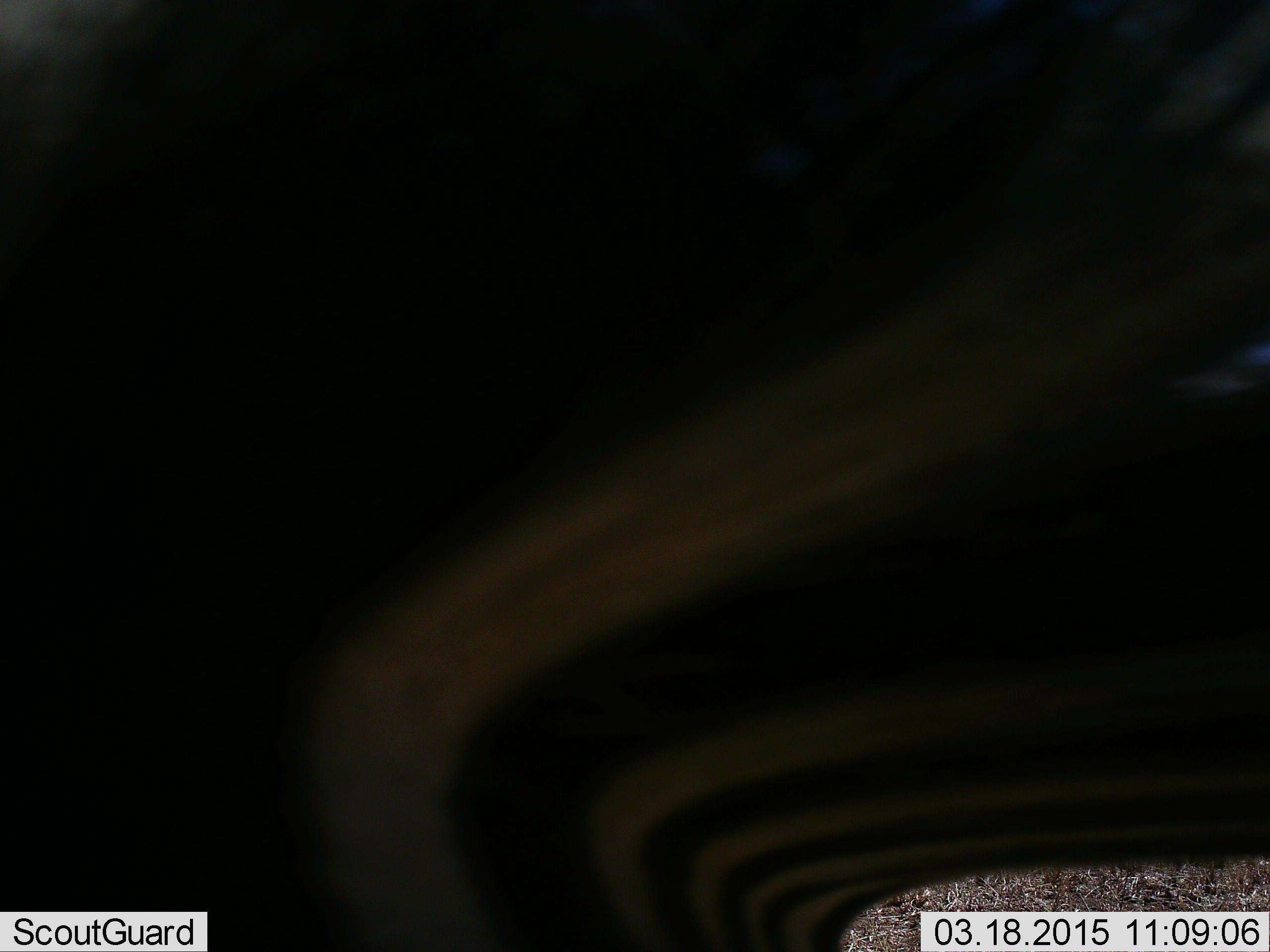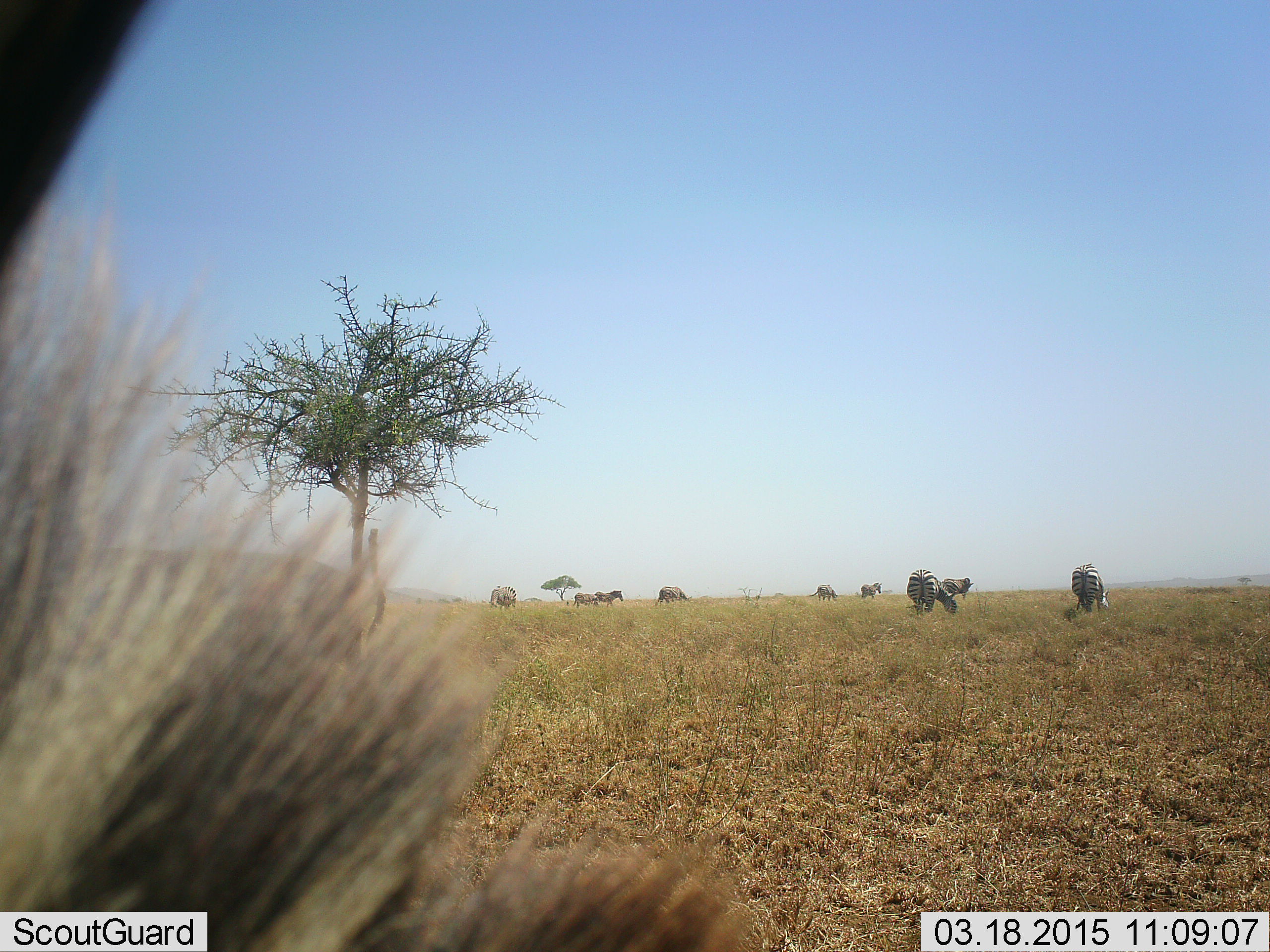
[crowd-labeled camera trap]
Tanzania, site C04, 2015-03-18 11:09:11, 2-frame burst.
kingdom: Animalia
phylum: Chordata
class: Mammalia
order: Perissodactyla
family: Equidae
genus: Equus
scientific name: Equus quagga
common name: plains zebra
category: zebra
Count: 10.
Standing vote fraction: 40%.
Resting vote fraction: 0%.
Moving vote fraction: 30%.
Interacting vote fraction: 0%.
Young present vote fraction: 0%.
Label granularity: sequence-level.